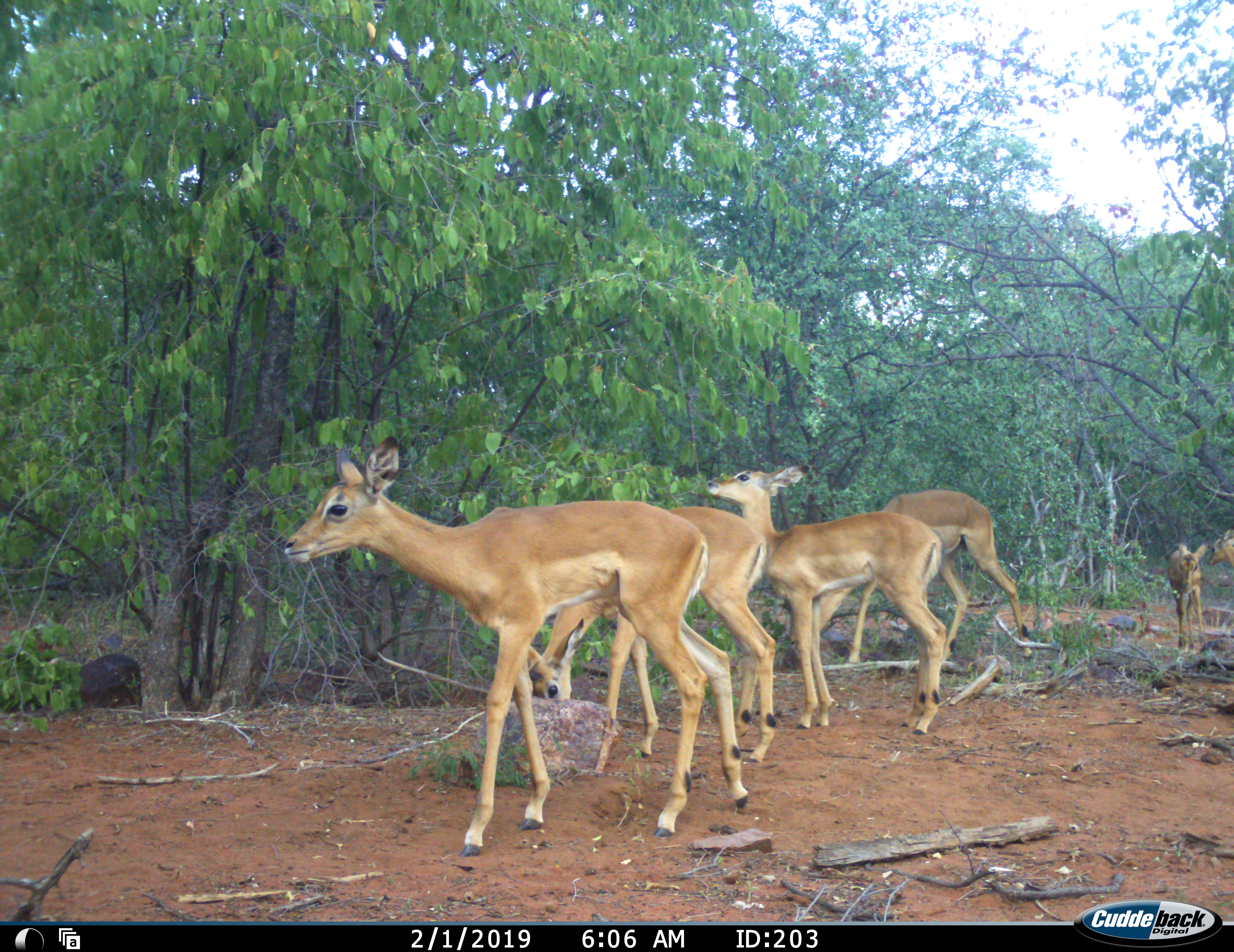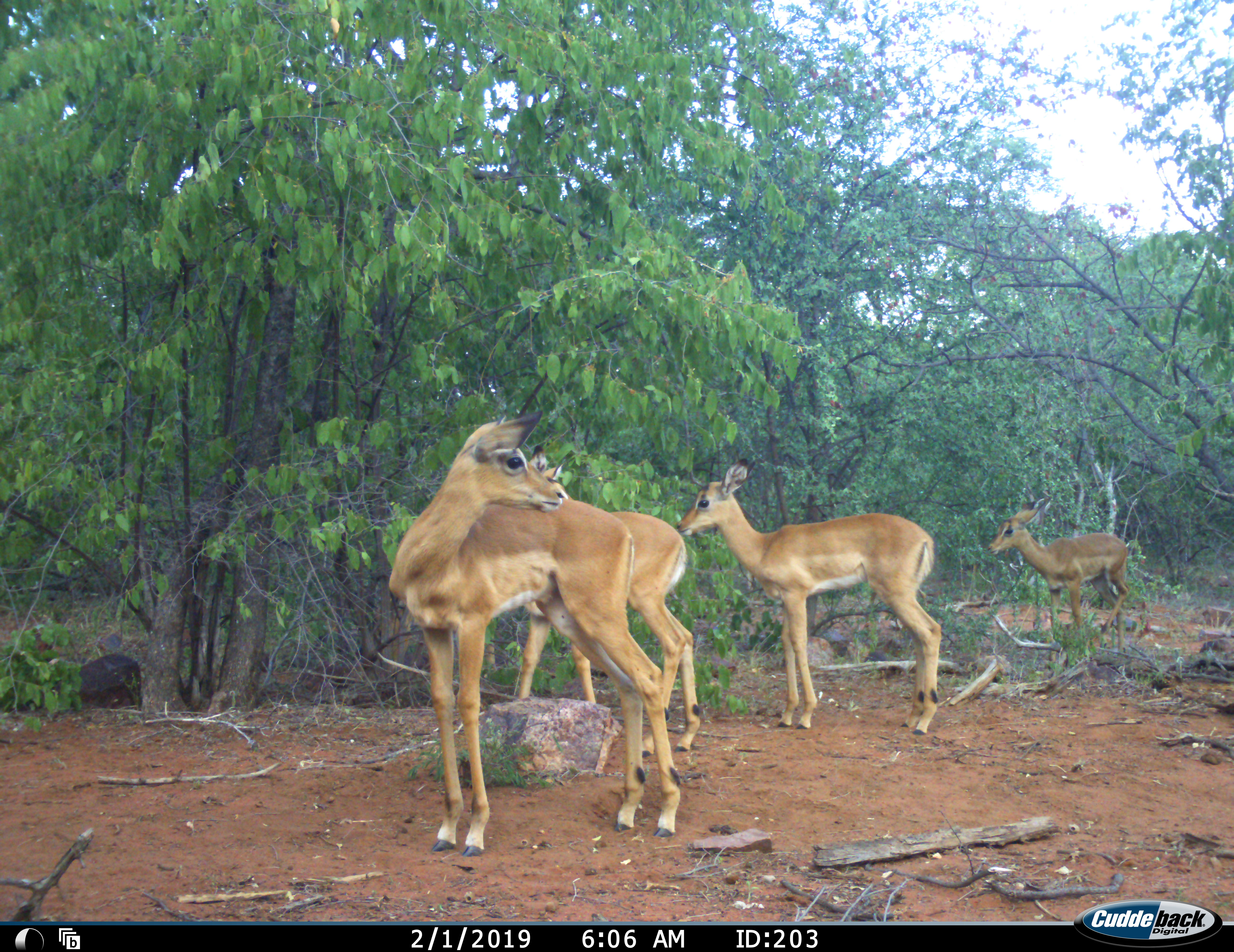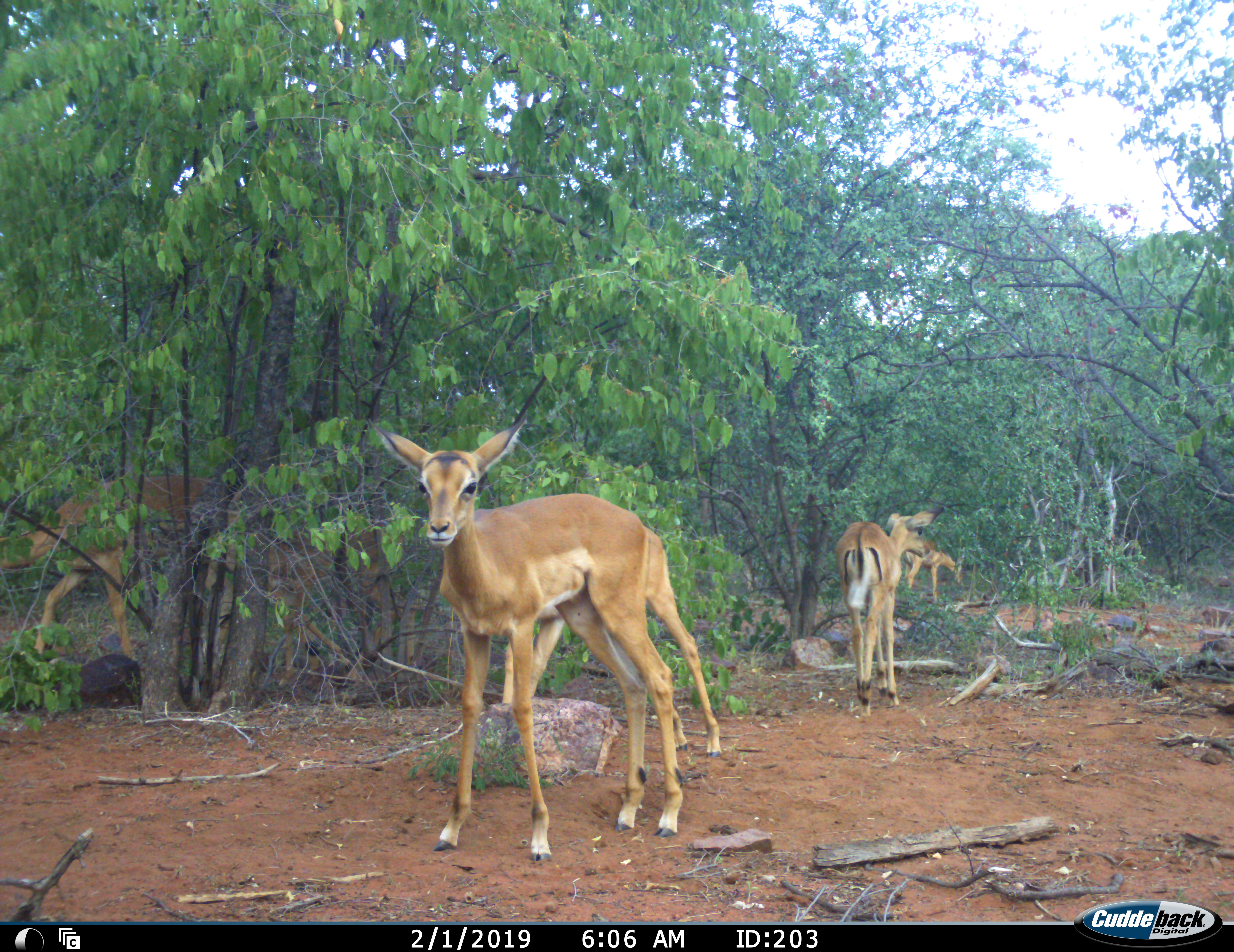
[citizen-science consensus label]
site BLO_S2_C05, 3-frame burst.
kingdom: Animalia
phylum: Chordata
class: Mammalia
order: Artiodactyla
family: Bovidae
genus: Aepyceros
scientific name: Aepyceros melampus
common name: impala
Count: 6.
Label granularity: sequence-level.